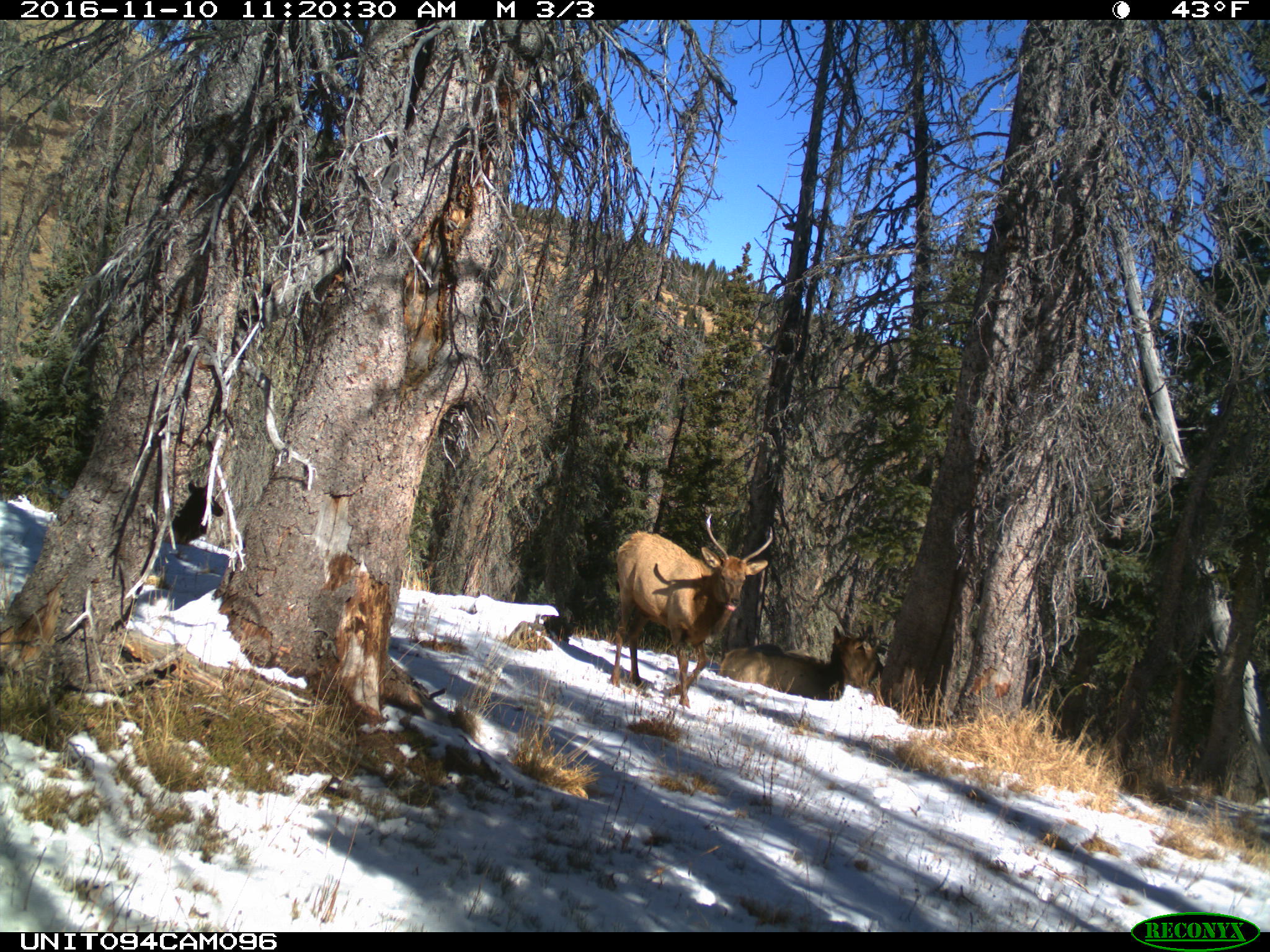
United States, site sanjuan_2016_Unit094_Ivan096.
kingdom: Animalia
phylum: Chordata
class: Mammalia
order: Artiodactyla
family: Cervidae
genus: Cervus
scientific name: Cervus elaphus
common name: red deer